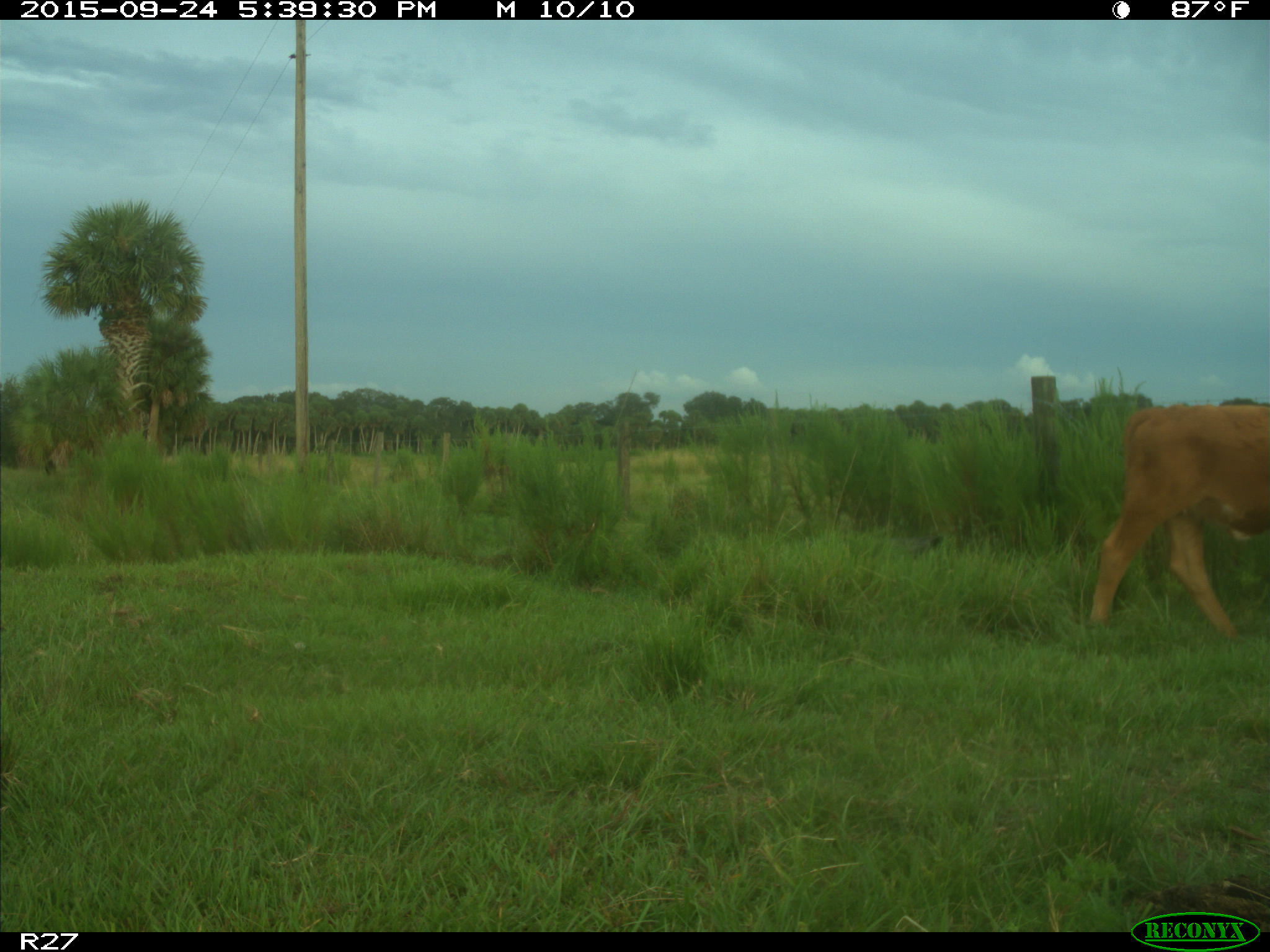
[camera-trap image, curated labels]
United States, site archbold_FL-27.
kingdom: Animalia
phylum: Chordata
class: Mammalia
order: Artiodactyla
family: Bovidae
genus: Bos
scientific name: Bos taurus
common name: domestic cow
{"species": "Bos taurus (domestic cow)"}